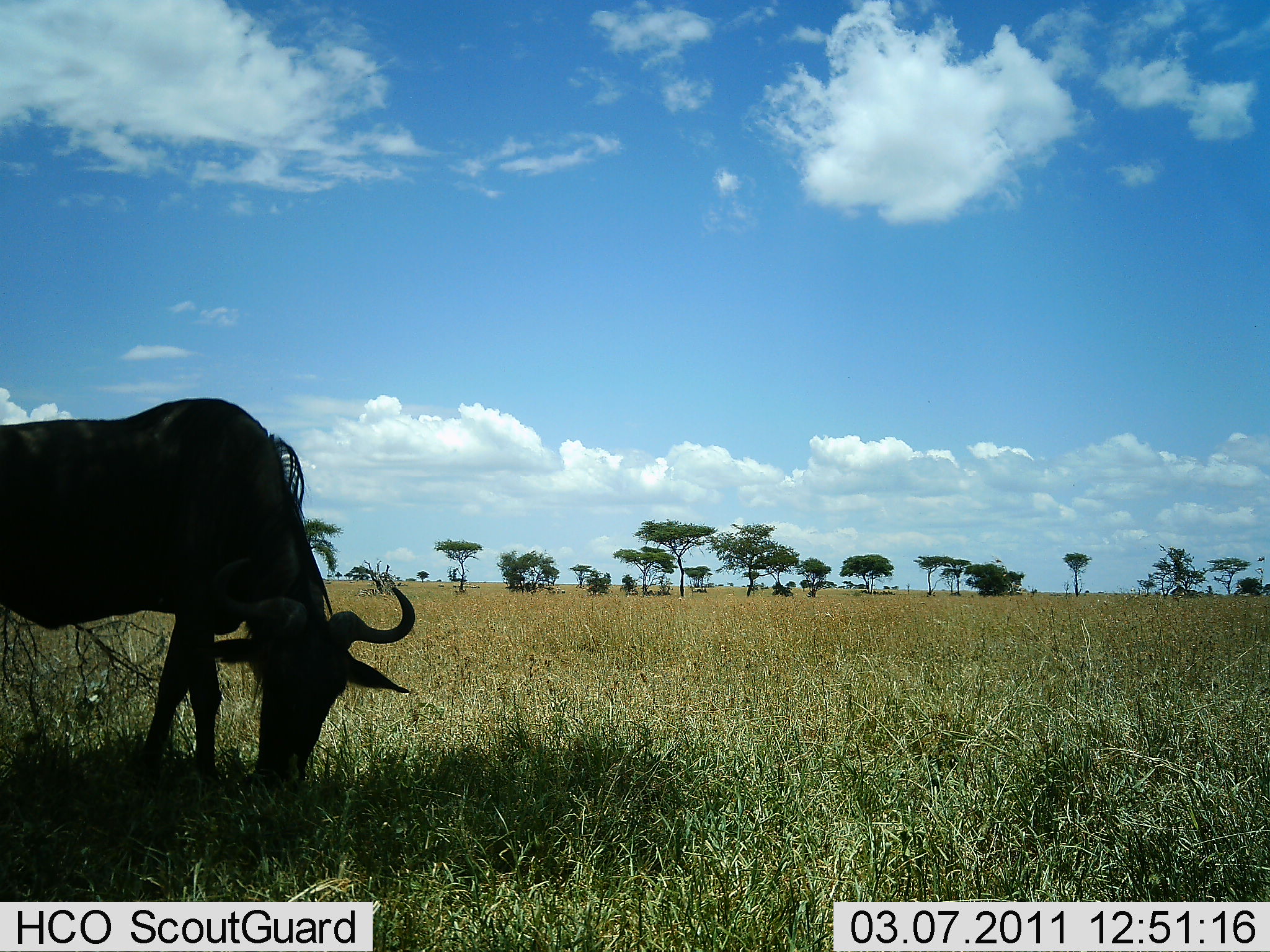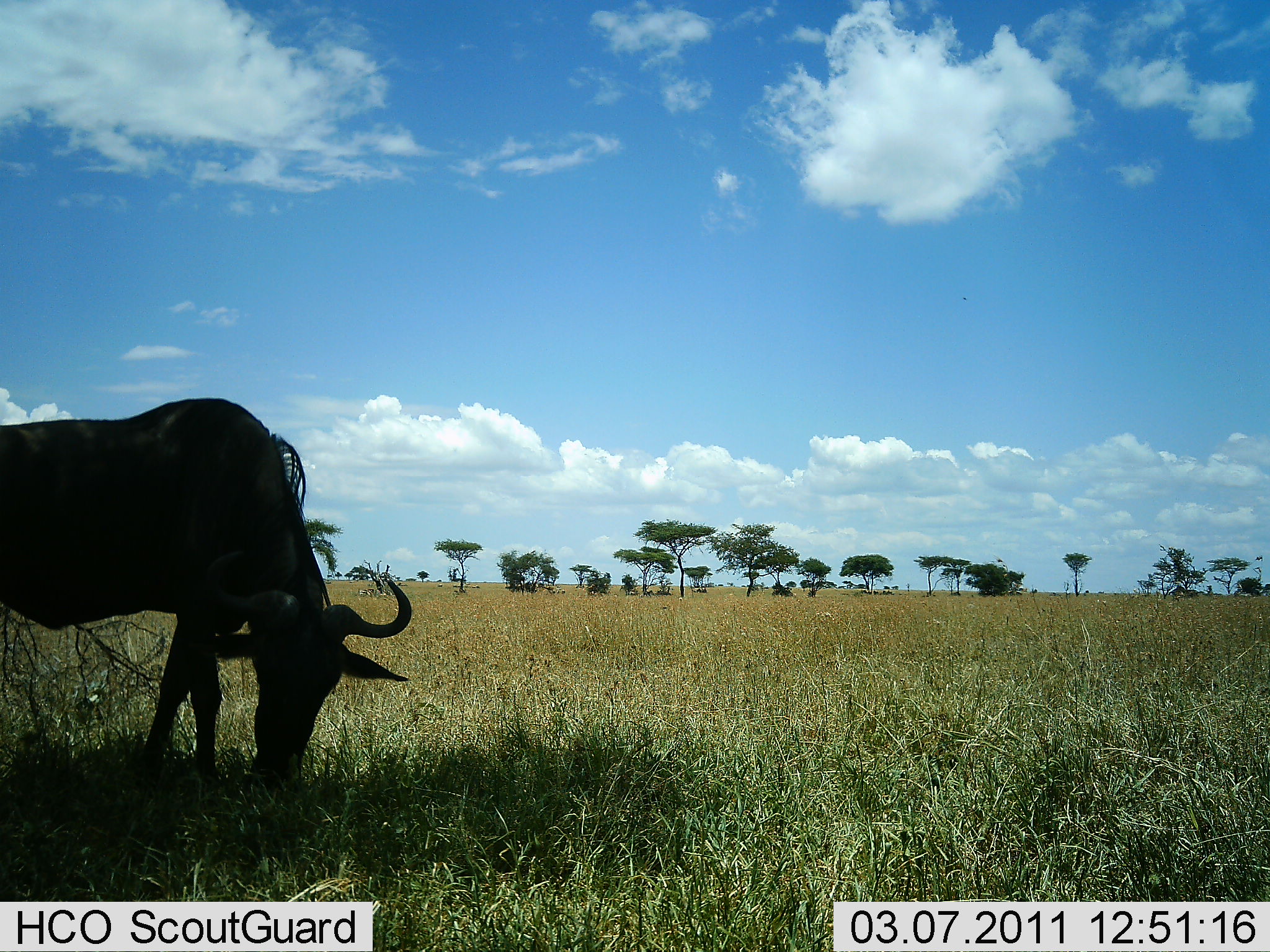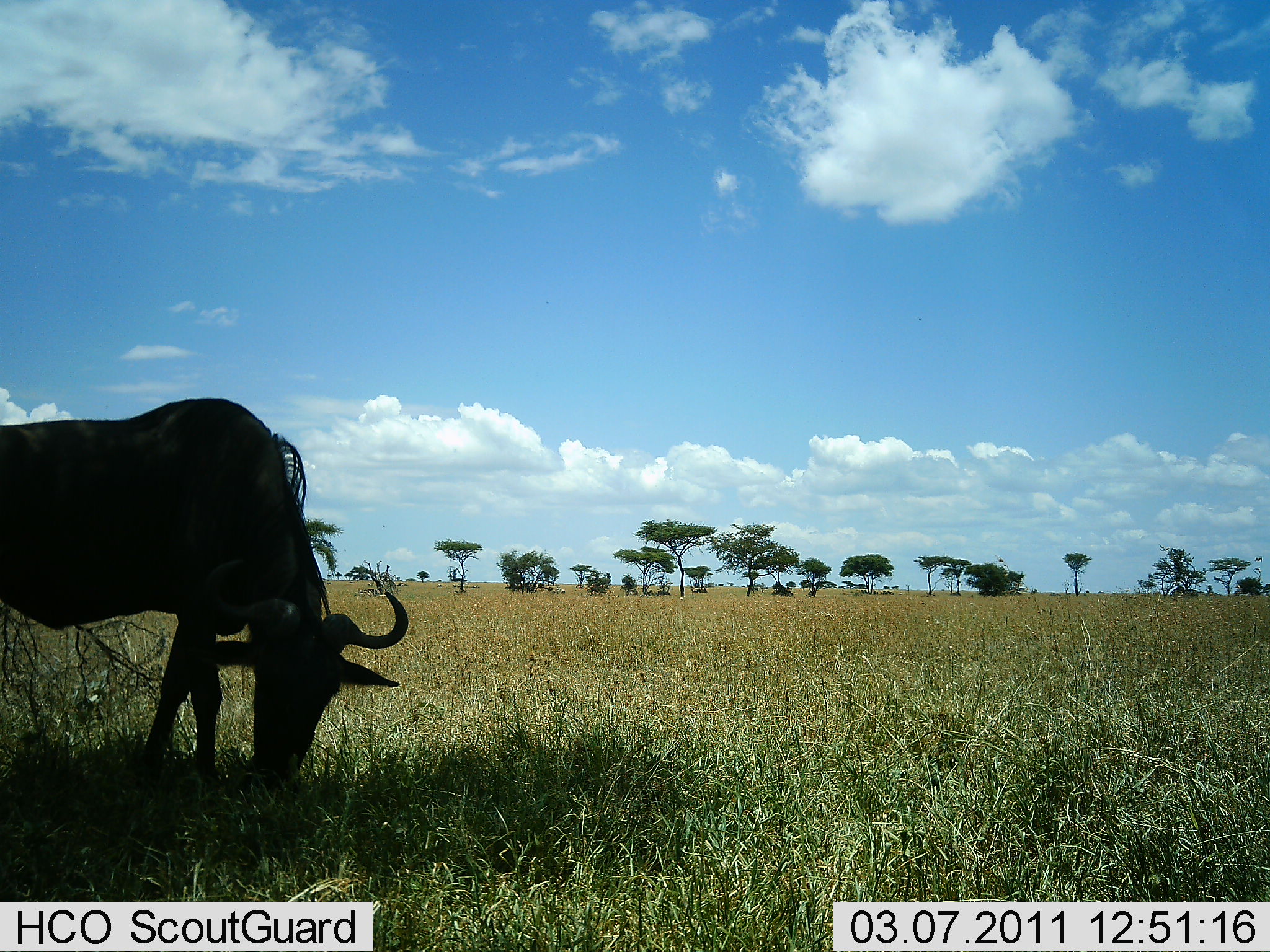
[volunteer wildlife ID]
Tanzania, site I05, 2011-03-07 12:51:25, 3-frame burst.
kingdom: Animalia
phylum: Chordata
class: Mammalia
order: Artiodactyla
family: Bovidae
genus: Connochaetes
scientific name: Connochaetes taurinus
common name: blue wildebeest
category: wildebeest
Wildebeest (blue wildebeest) (Connochaetes taurinus), count 1. Behavior (volunteer vote fractions): standing 30%, resting 0%, moving 0%, interacting 0%. Young present (vote fraction): 0%. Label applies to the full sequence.